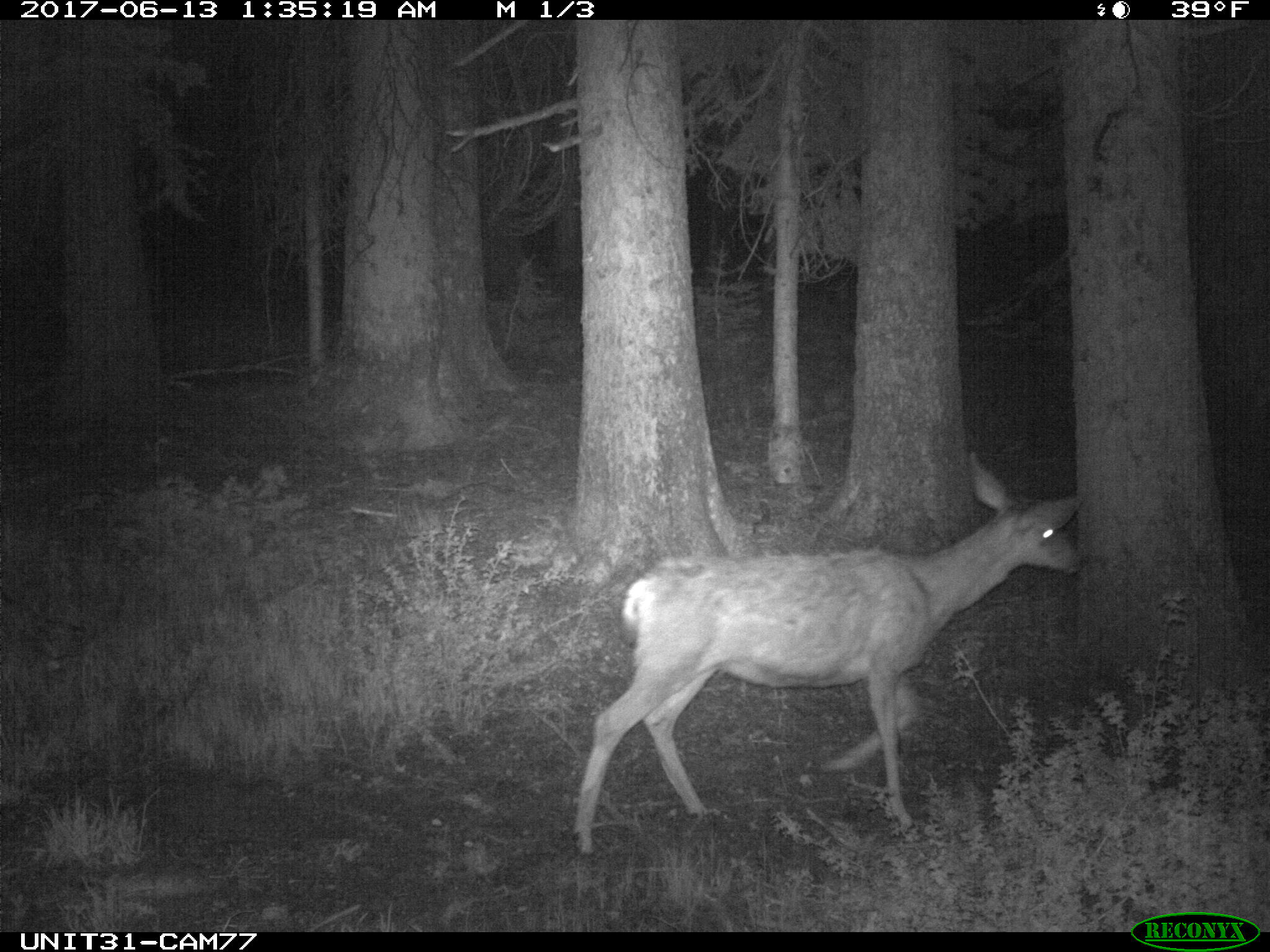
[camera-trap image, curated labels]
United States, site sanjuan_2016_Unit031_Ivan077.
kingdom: Animalia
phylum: Chordata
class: Mammalia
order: Artiodactyla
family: Cervidae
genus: Odocoileus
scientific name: Odocoileus hemionus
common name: mule deer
Odocoileus hemionus (mule deer).